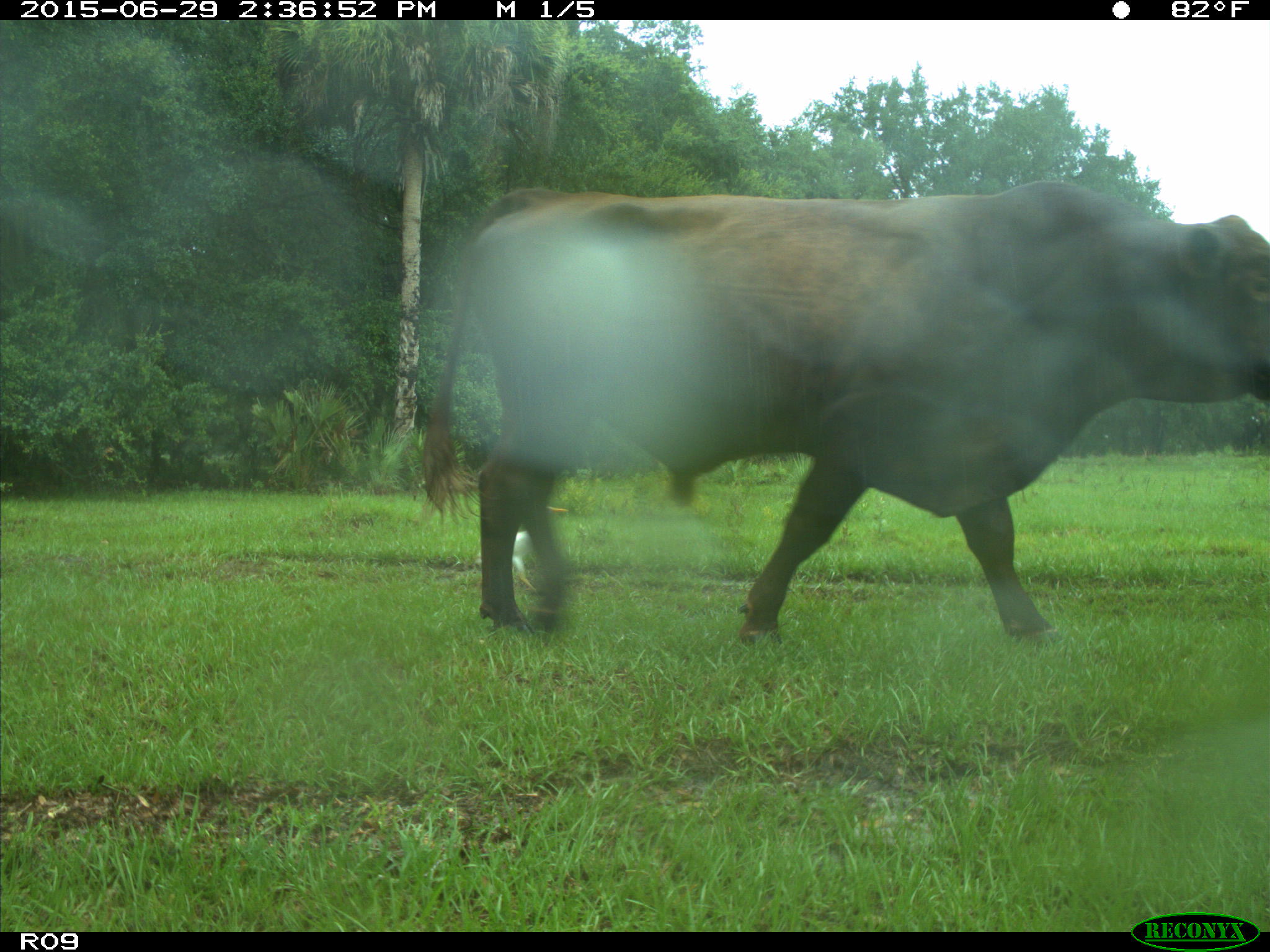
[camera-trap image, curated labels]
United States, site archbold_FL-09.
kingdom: Animalia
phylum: Chordata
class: Mammalia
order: Artiodactyla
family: Bovidae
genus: Bos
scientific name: Bos taurus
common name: domestic cow